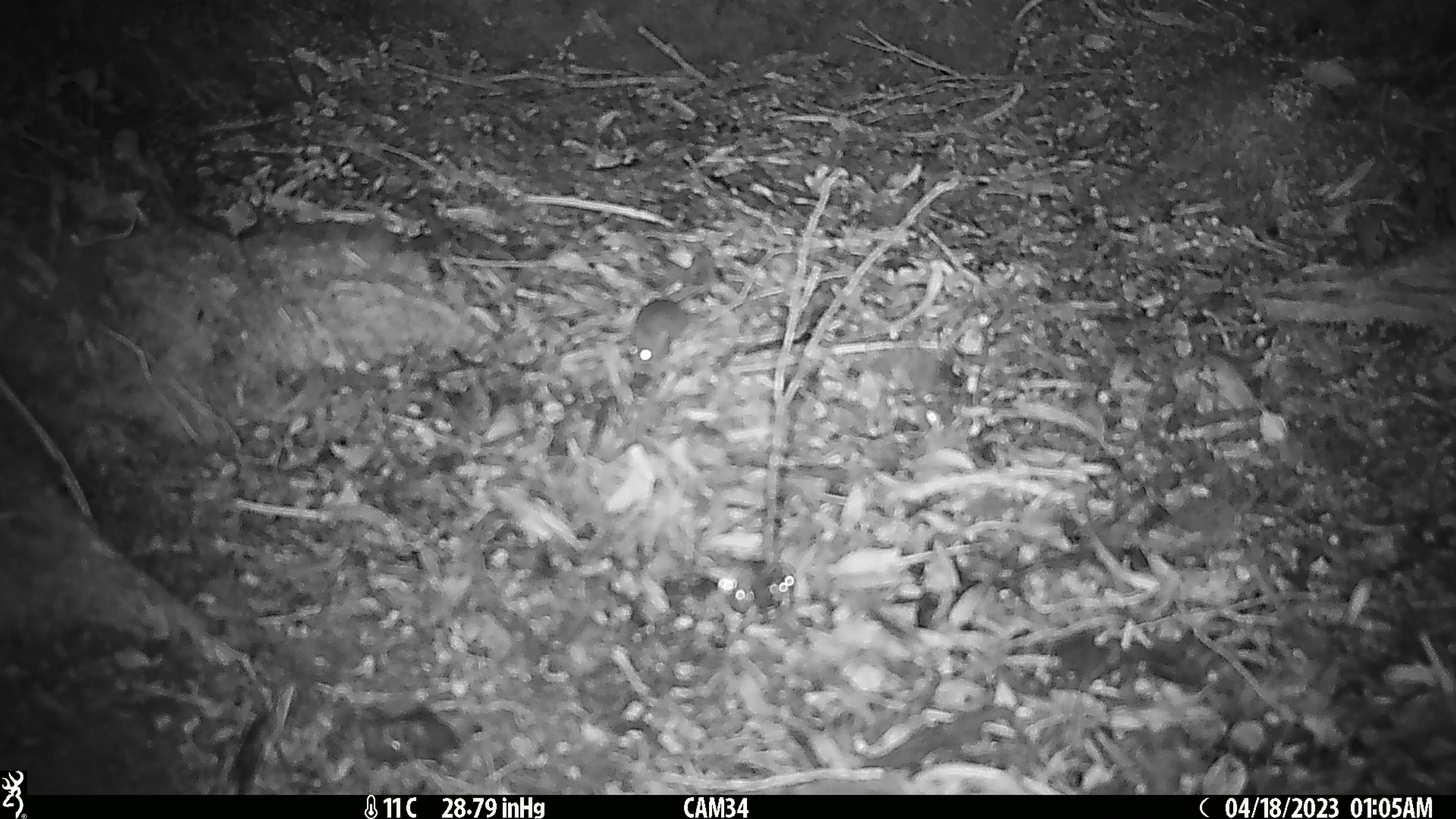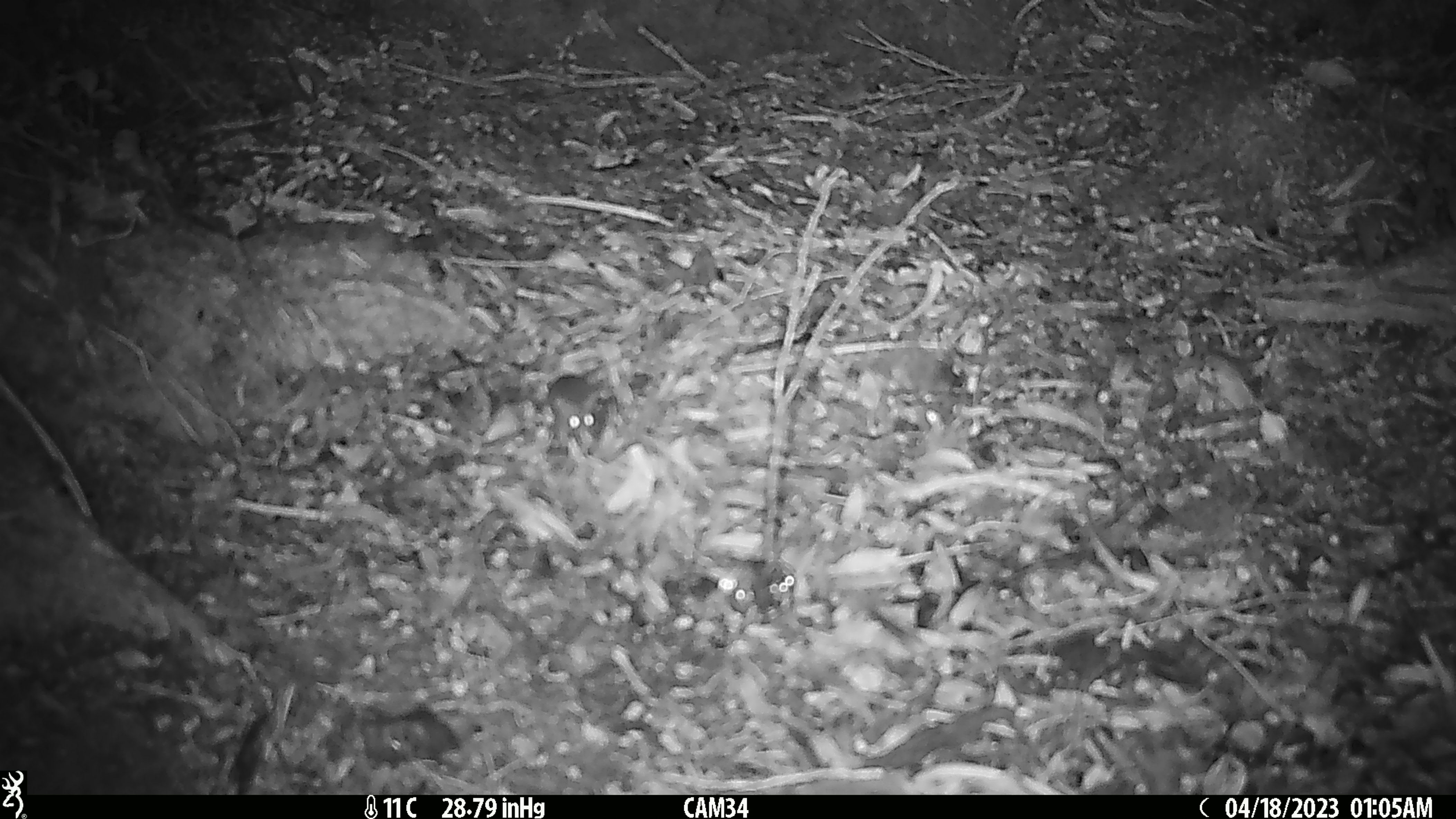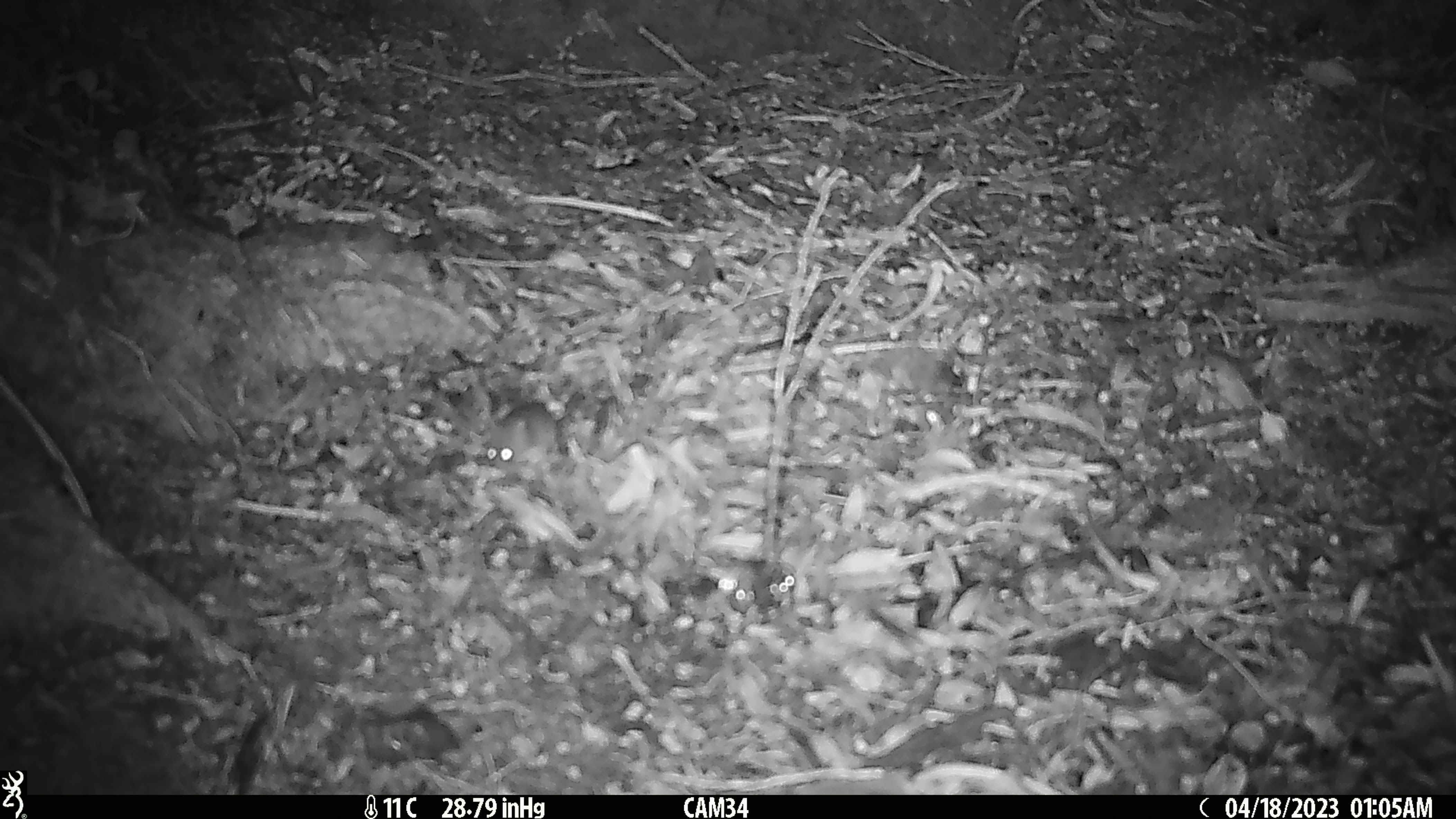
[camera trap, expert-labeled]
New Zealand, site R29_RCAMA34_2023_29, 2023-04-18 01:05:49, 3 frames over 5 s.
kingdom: Animalia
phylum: Chordata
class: Mammalia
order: Rodentia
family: Muridae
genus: Mus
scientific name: Mus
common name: mouse